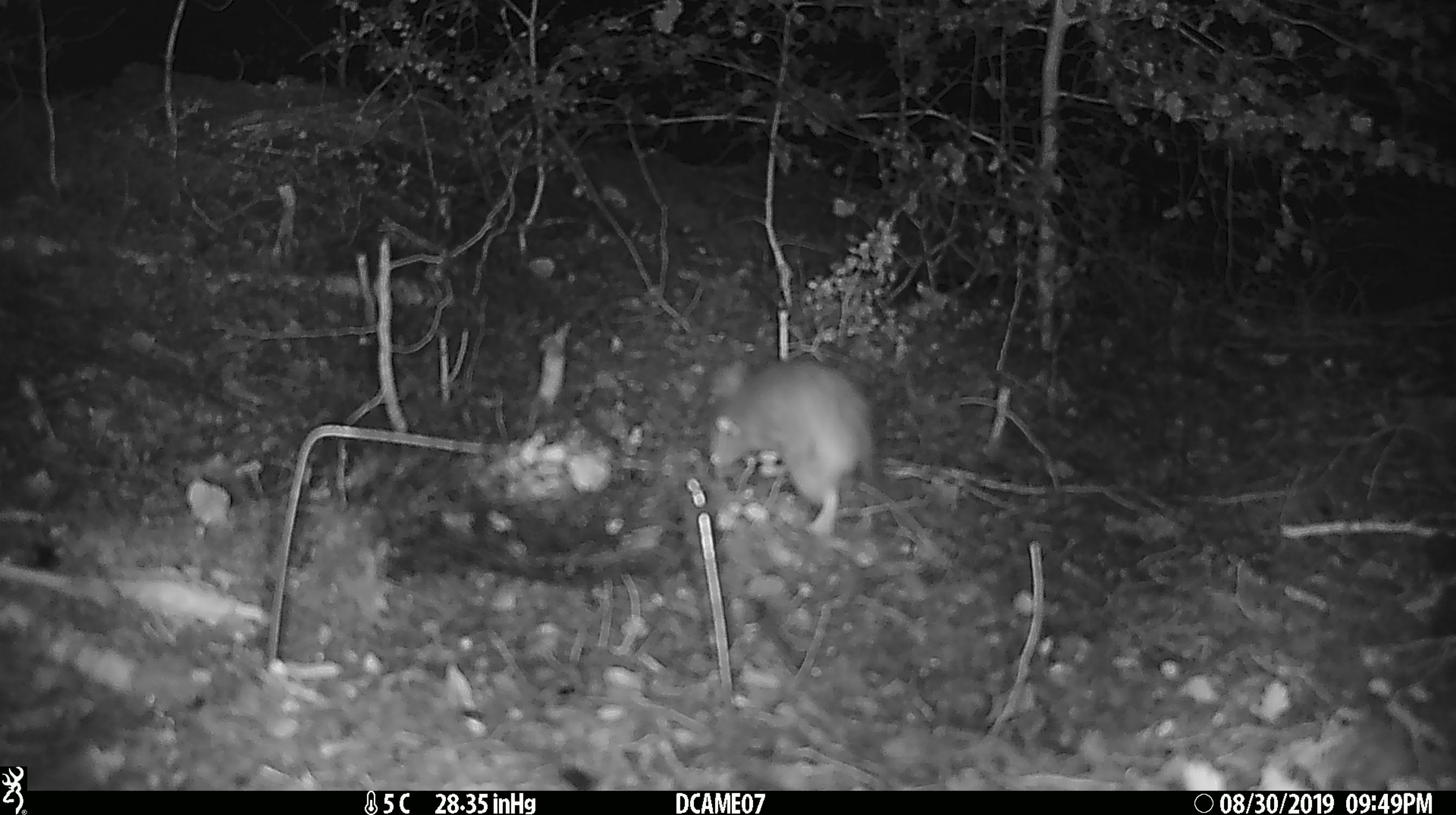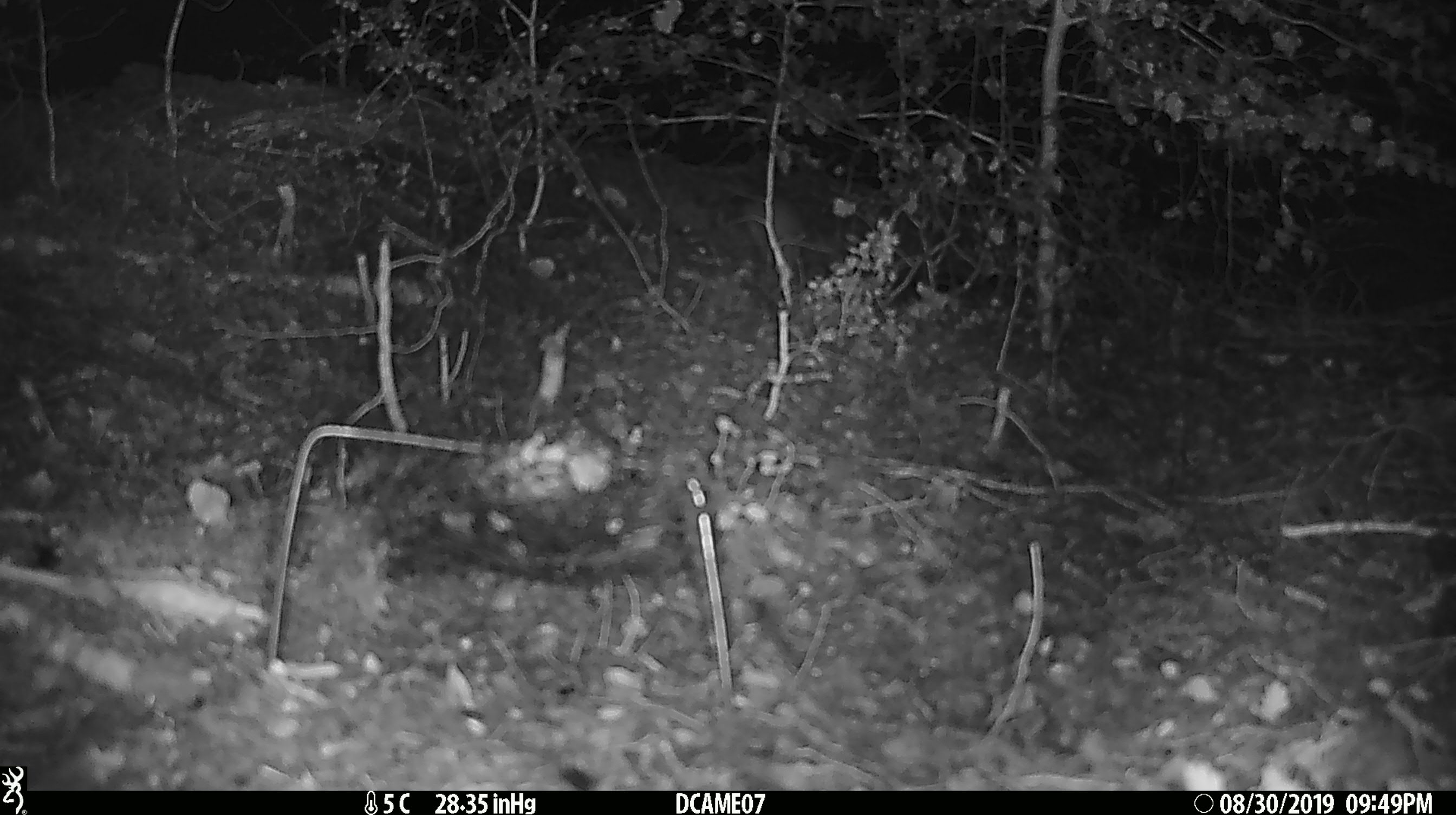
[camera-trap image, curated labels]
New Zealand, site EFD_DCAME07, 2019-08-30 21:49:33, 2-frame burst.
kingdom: Animalia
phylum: Chordata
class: Mammalia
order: Rodentia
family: Muridae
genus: Rattus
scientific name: Rattus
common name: rat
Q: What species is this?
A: Rat (Rattus).